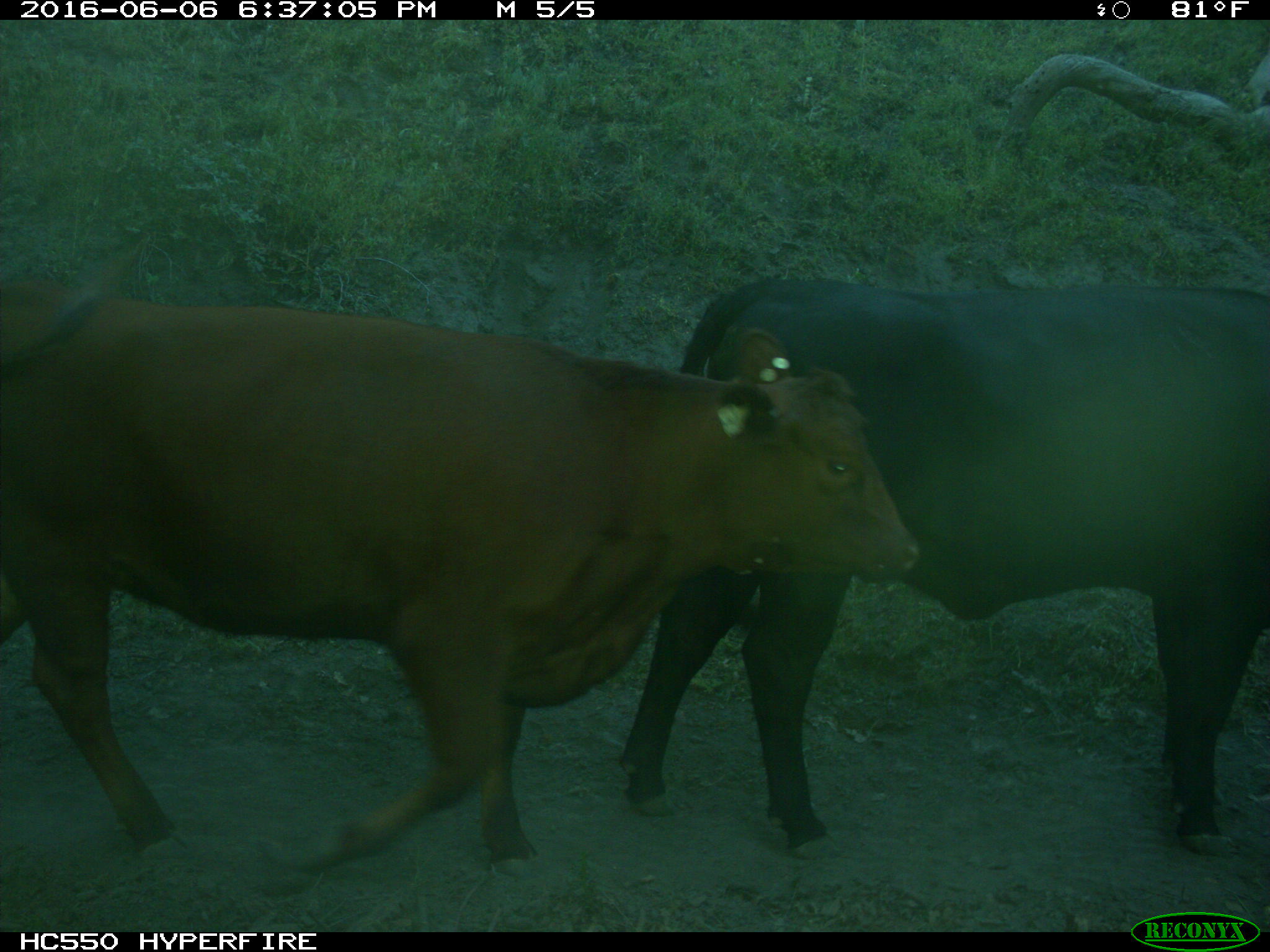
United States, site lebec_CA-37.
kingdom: Animalia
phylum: Chordata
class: Mammalia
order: Artiodactyla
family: Bovidae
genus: Bos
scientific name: Bos taurus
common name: domestic cow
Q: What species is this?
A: Bos taurus (domestic cow).